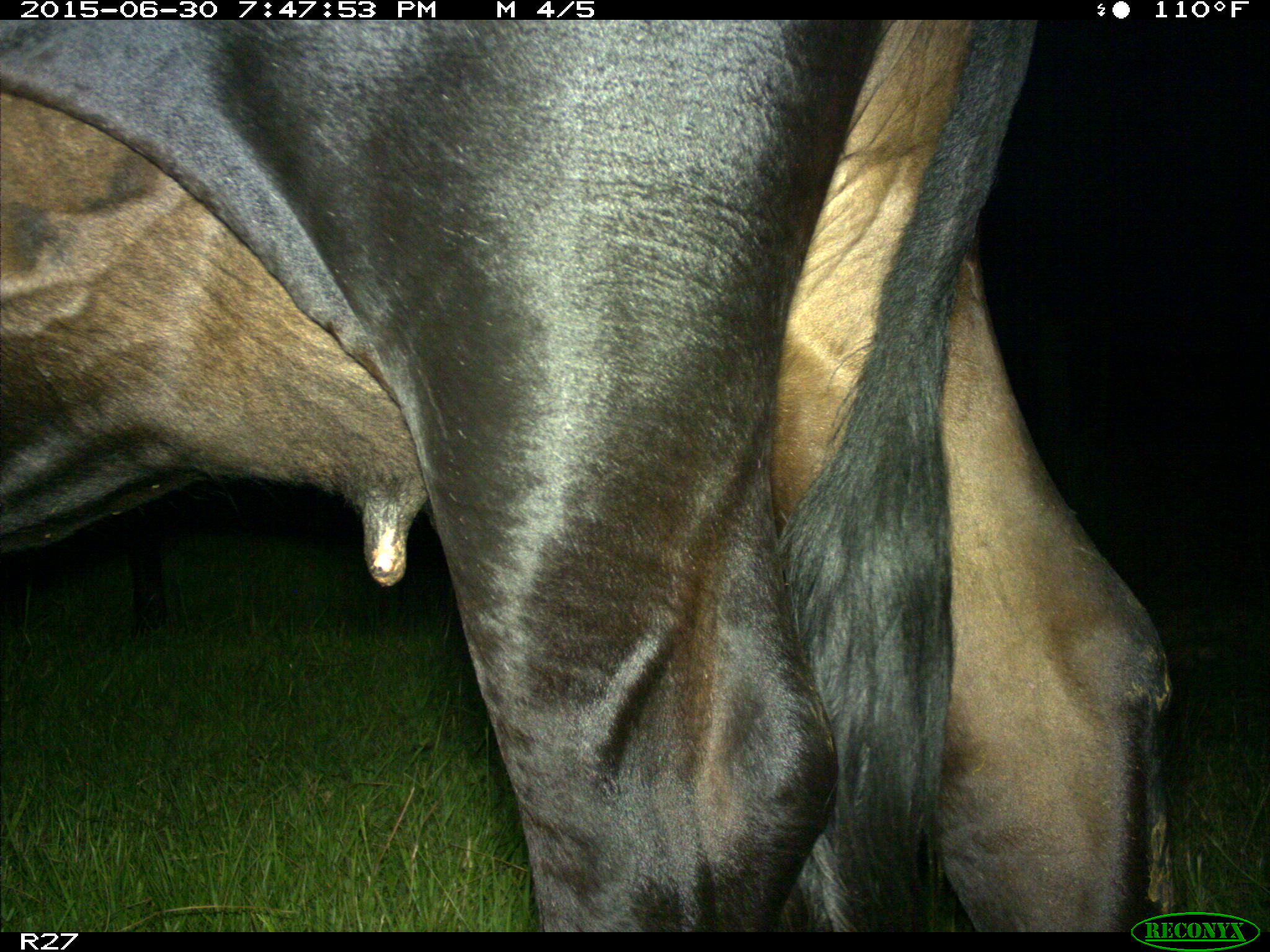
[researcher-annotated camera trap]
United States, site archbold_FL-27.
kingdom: Animalia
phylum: Chordata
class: Mammalia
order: Artiodactyla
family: Bovidae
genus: Bos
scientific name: Bos taurus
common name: domestic cow